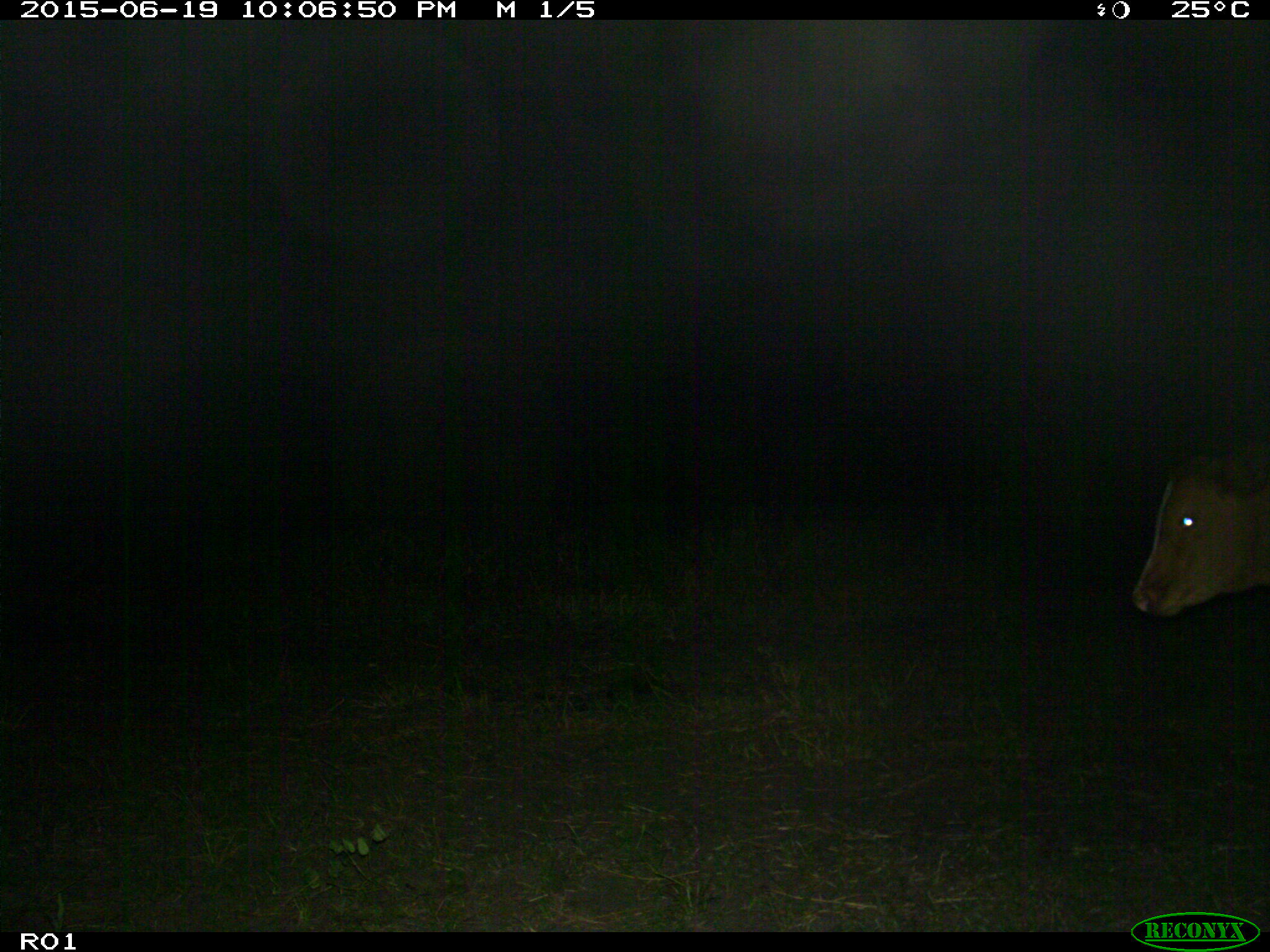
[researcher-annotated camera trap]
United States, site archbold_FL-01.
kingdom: Animalia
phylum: Chordata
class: Mammalia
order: Artiodactyla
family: Bovidae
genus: Bos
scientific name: Bos taurus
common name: domestic cow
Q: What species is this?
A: Bos taurus (domestic cow).